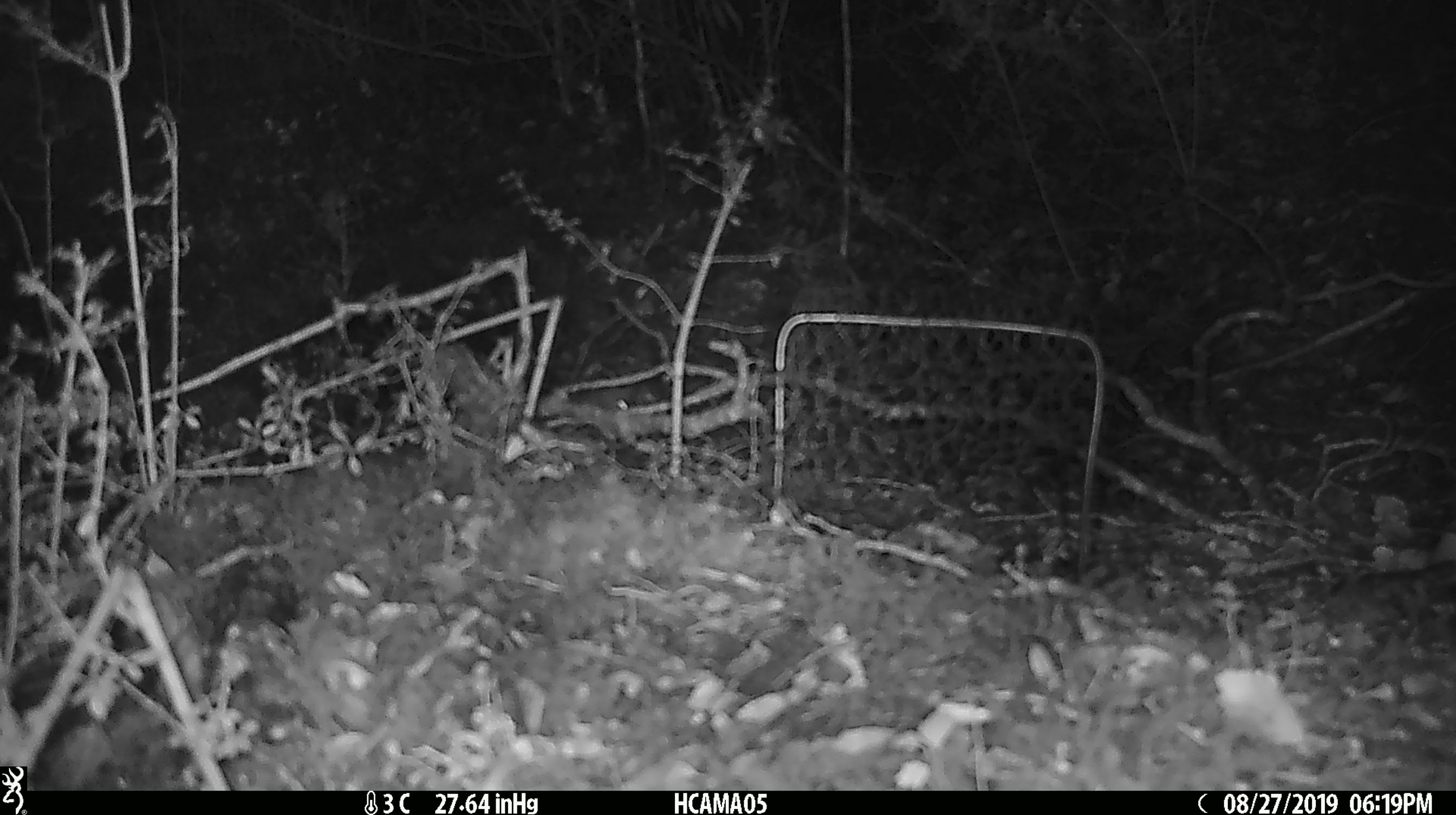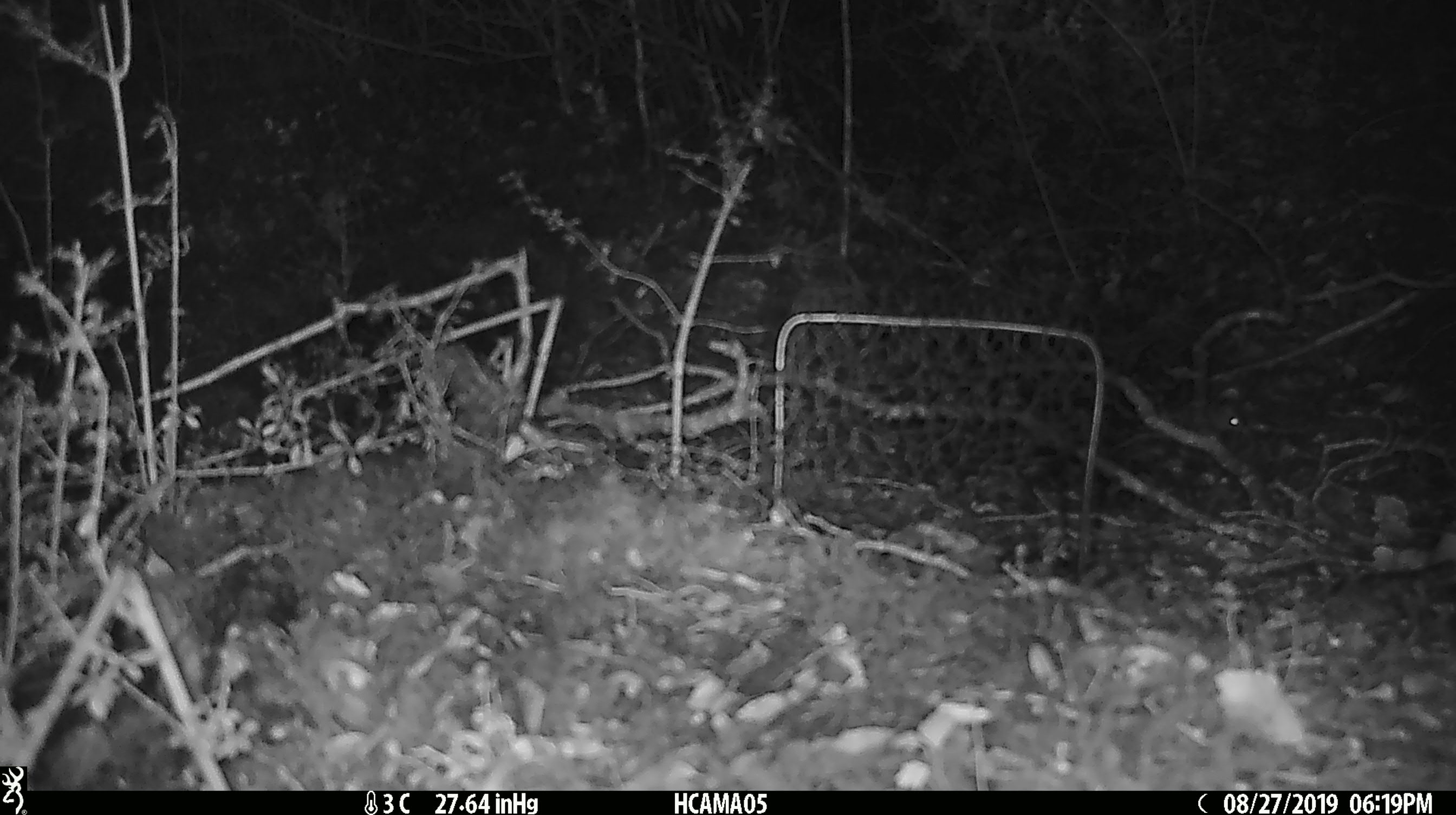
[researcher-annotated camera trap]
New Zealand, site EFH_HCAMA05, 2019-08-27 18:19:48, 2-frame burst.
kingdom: Animalia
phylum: Chordata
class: Mammalia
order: Rodentia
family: Muridae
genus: Mus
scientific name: Mus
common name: mouse